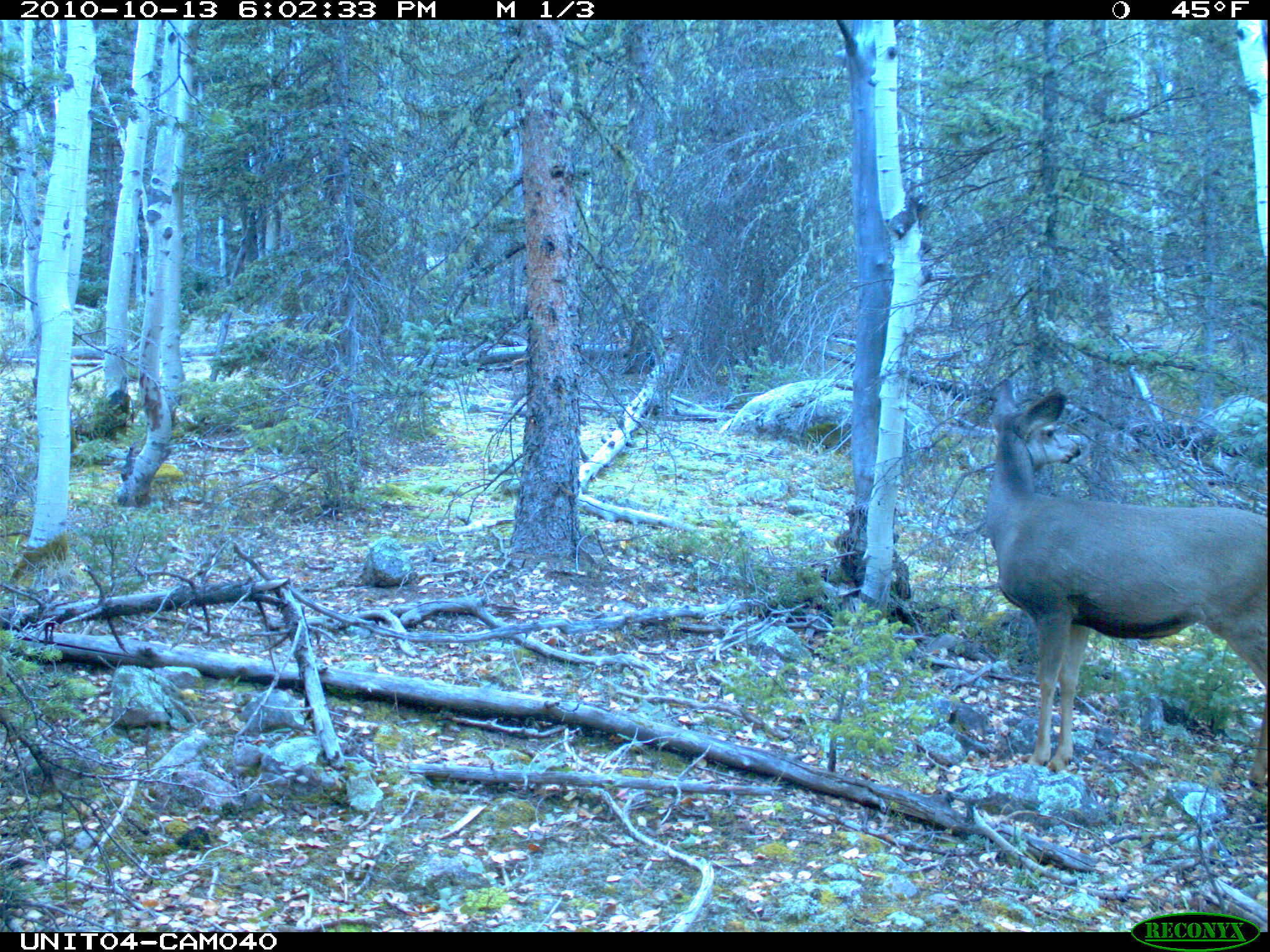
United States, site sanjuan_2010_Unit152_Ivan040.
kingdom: Animalia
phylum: Chordata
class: Mammalia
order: Artiodactyla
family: Cervidae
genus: Odocoileus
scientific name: Odocoileus hemionus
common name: mule deer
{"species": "Odocoileus hemionus (mule deer)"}